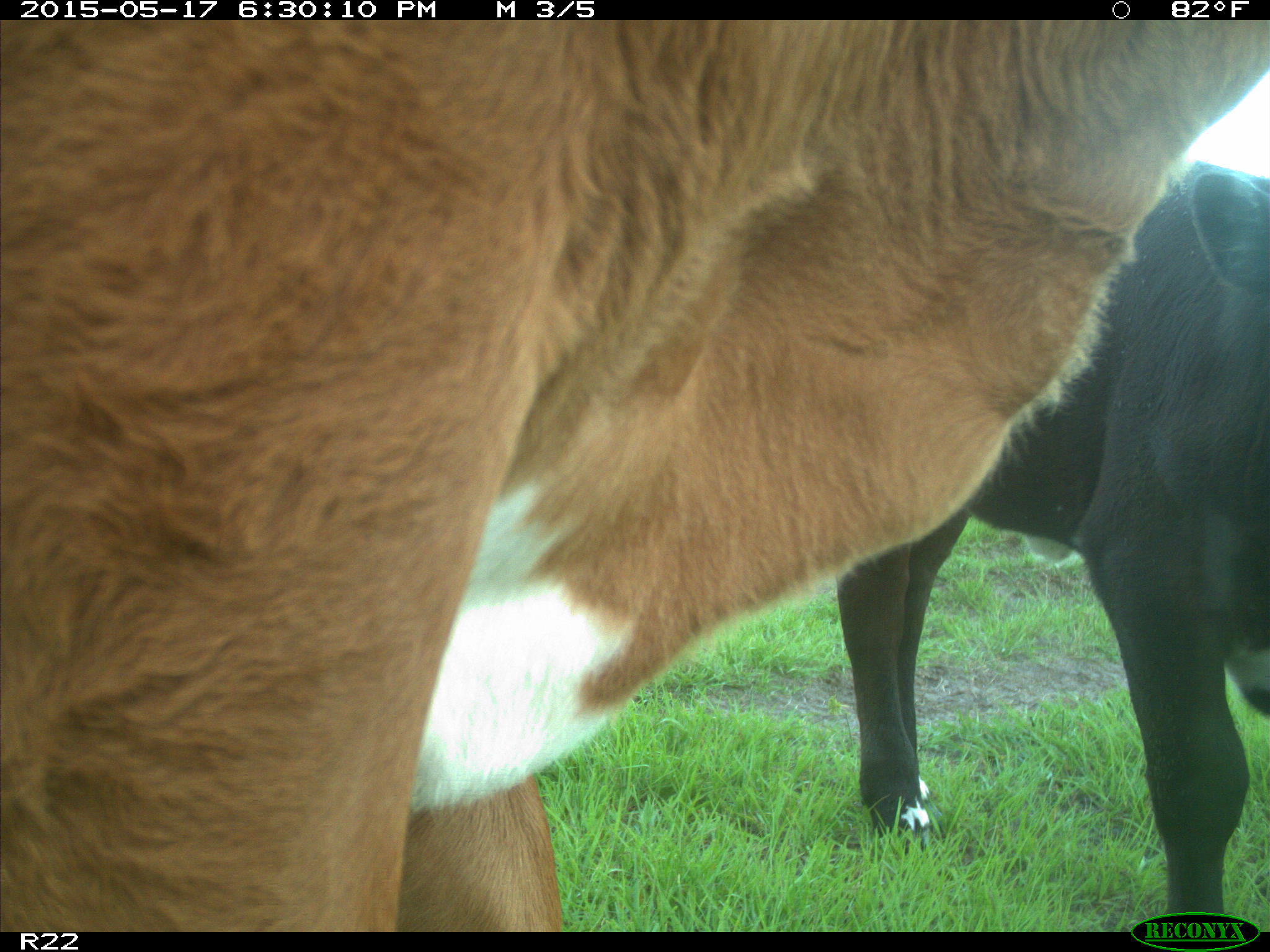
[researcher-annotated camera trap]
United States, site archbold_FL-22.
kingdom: Animalia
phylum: Chordata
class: Mammalia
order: Artiodactyla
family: Bovidae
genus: Bos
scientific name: Bos taurus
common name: domestic cow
Bos taurus (domestic cow).